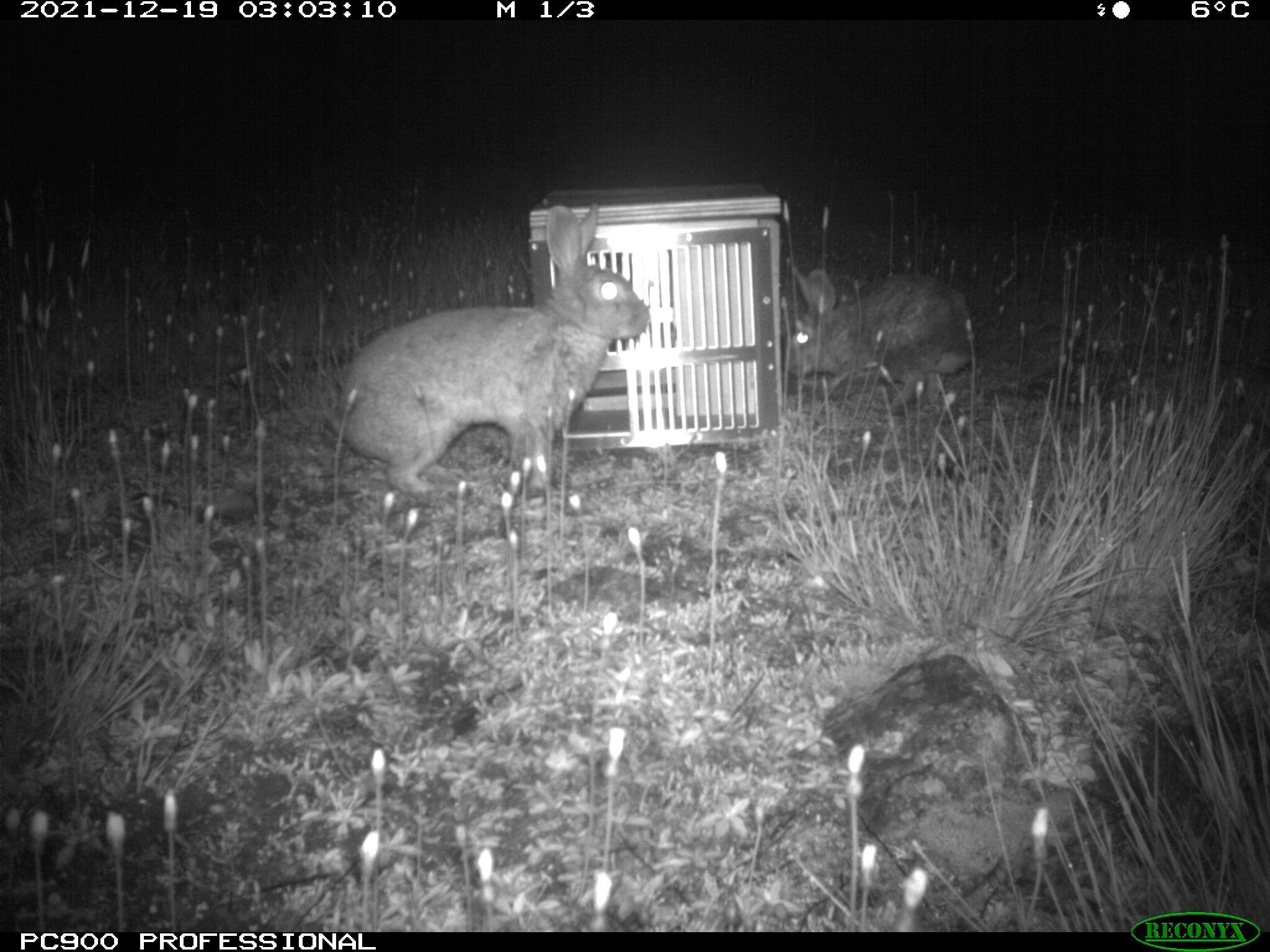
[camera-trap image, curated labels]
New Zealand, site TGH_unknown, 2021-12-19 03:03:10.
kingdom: Animalia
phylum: Chordata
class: Mammalia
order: Lagomorpha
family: Leporidae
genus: Oryctolagus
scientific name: Oryctolagus cuniculus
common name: european rabbit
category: rabbit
Rabbit (european rabbit) (Oryctolagus cuniculus).